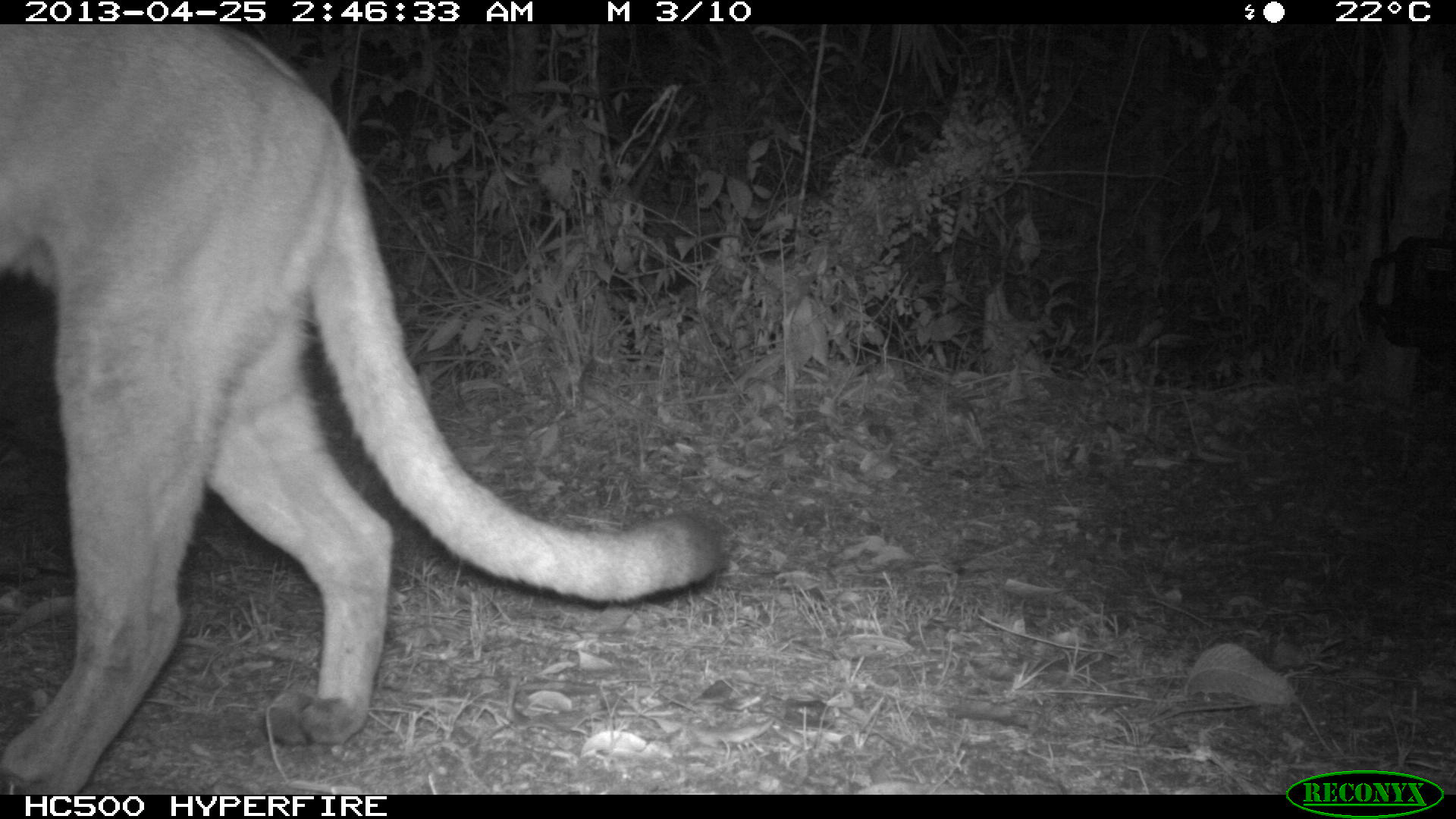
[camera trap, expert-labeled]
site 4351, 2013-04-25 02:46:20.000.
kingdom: Animalia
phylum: Chordata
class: Mammalia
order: Carnivora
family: Felidae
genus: Puma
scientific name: Puma concolor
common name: mountain lion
Puma concolor (mountain lion), count 1.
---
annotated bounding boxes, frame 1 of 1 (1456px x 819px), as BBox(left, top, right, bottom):
puma concolor: BBox(0, 25, 720, 794)